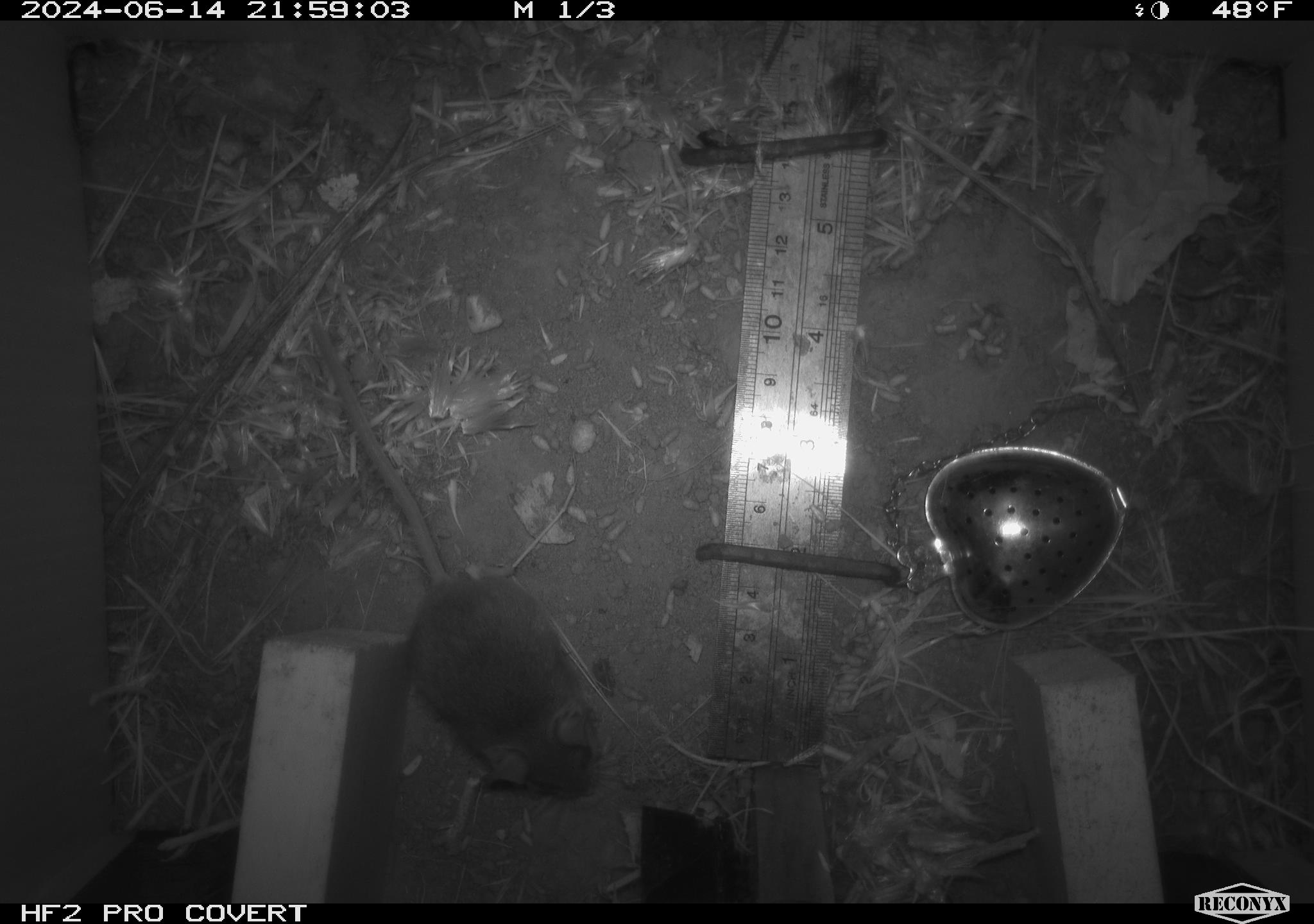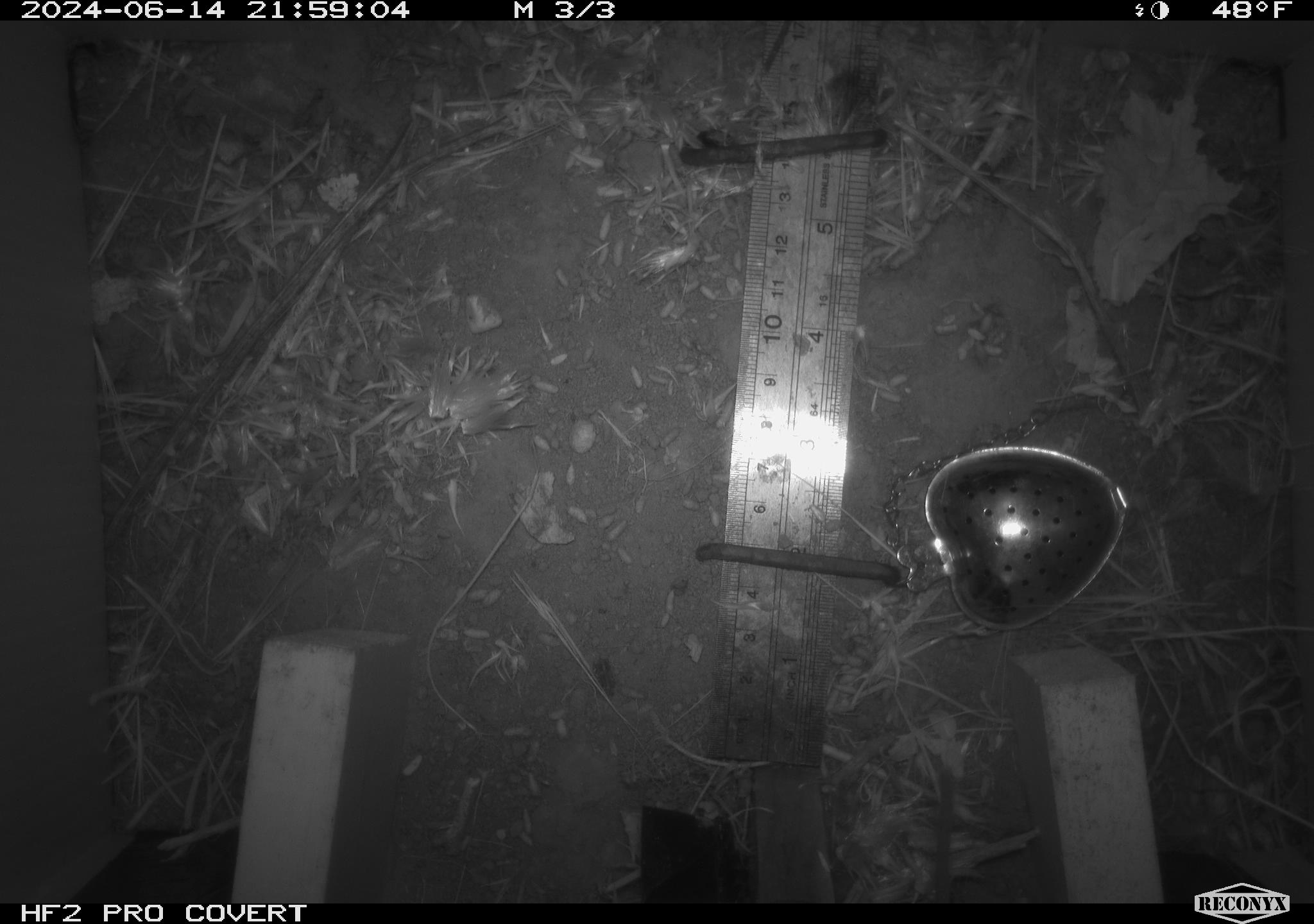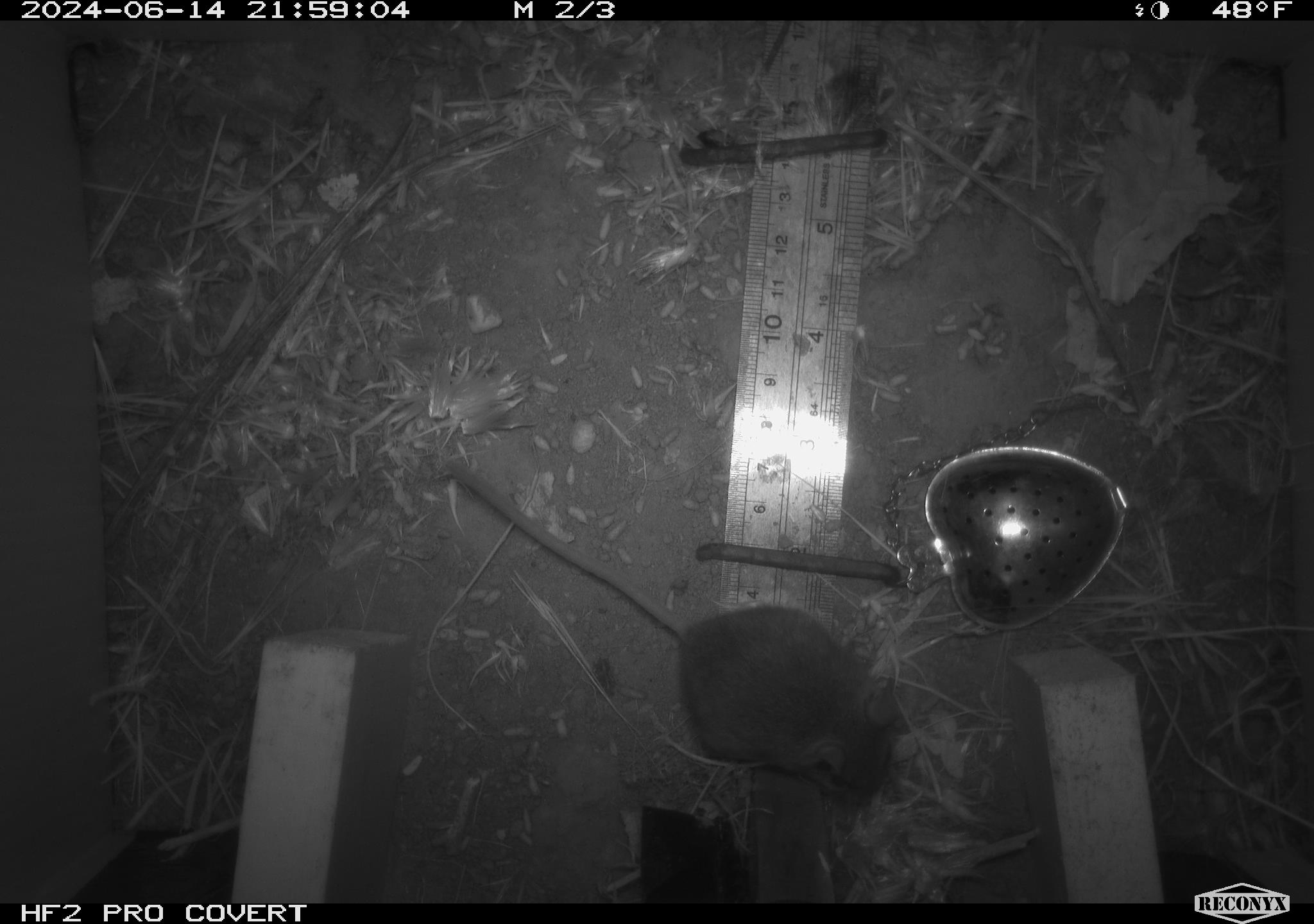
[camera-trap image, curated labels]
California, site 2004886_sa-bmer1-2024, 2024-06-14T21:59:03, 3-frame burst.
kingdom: Animalia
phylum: Chordata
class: Mammalia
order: Rodentia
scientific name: Rodentia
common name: mouse species